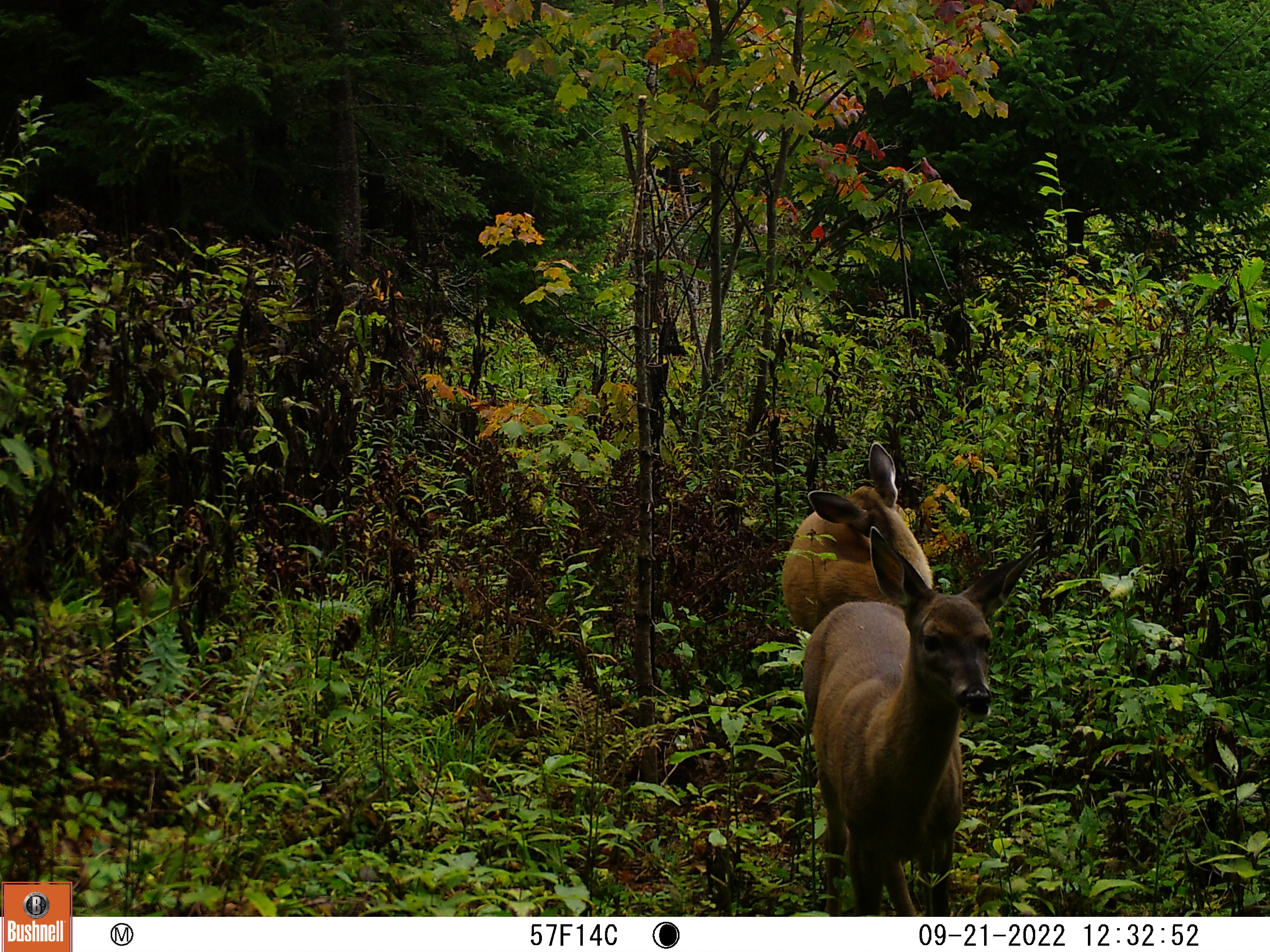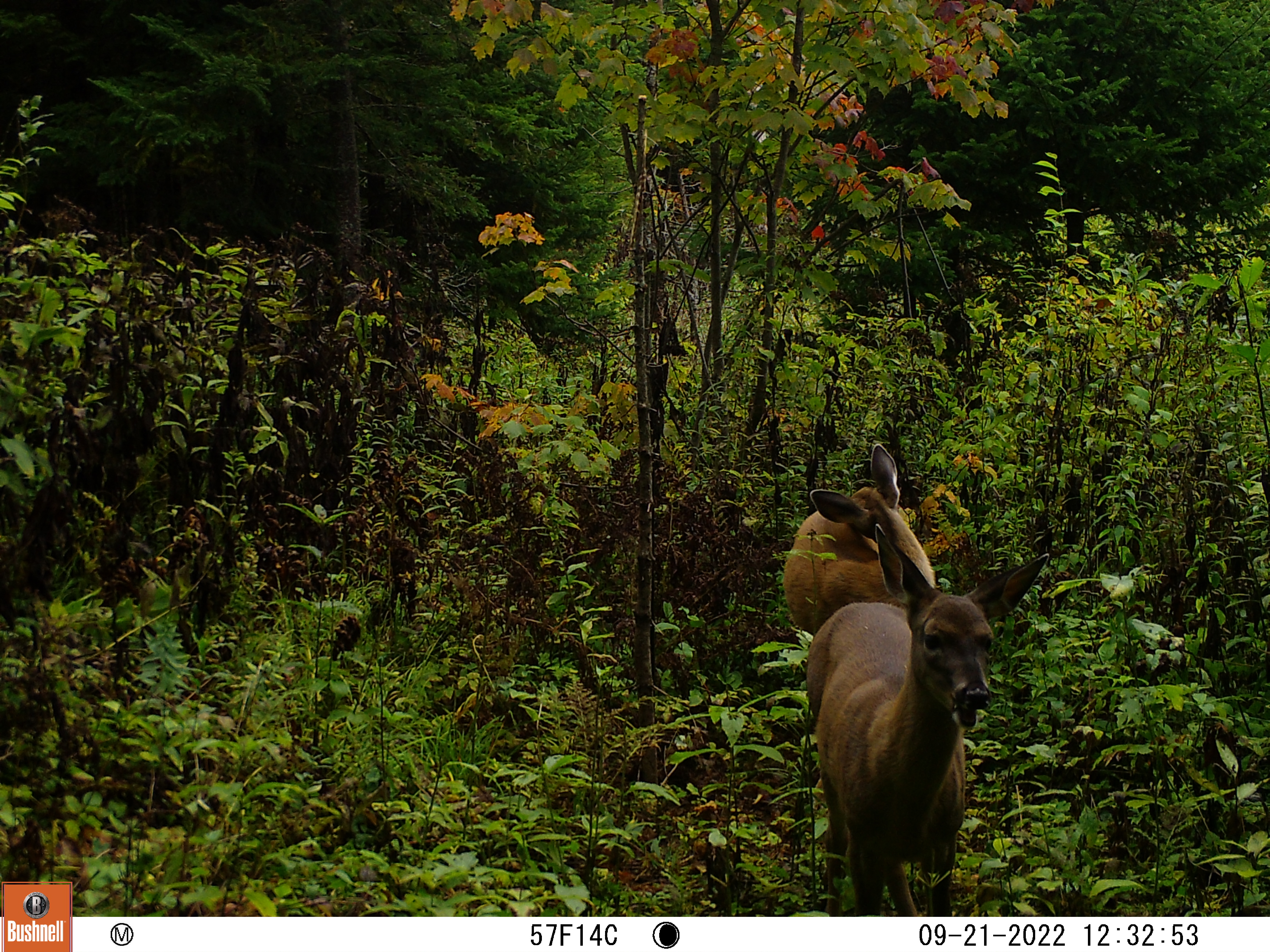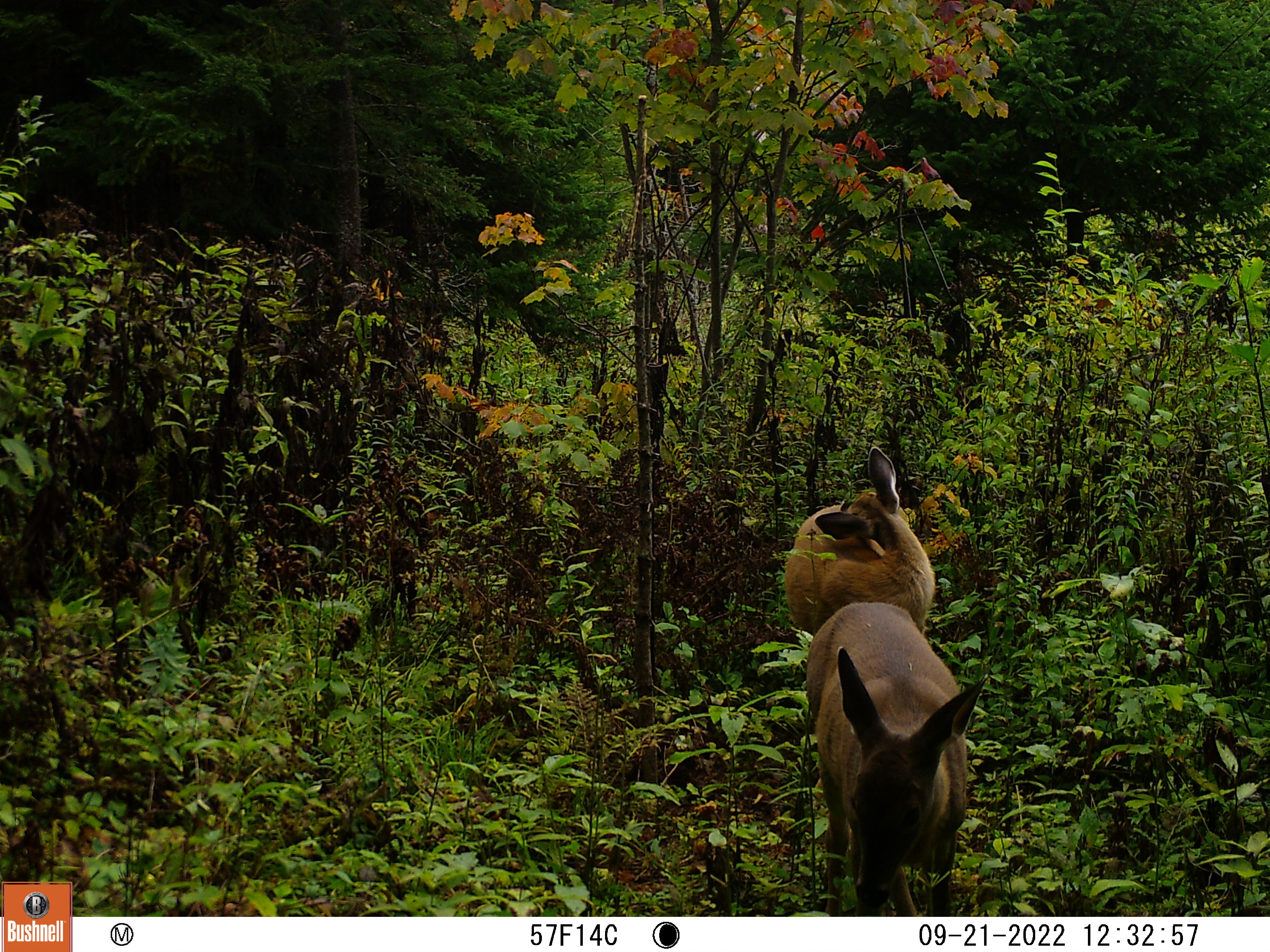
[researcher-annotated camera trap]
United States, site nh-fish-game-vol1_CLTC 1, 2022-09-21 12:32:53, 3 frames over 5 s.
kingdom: Animalia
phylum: Chordata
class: Mammalia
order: Artiodactyla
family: Cervidae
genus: Odocoileus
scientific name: Odocoileus virginianus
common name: white-tailed deer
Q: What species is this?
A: White-tailed deer (Odocoileus virginianus).